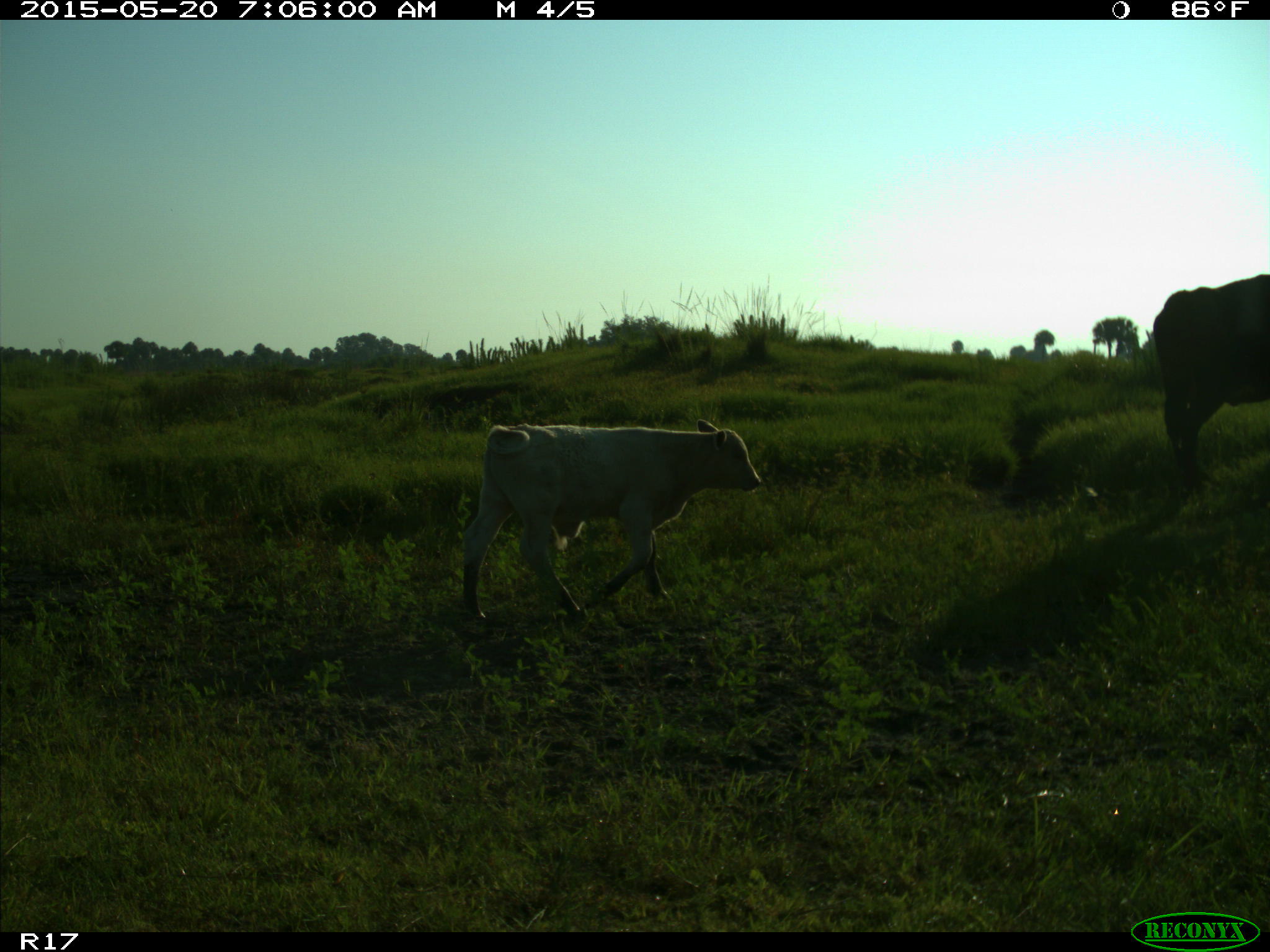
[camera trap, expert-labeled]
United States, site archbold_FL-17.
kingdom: Animalia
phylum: Chordata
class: Mammalia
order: Artiodactyla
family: Bovidae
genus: Bos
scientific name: Bos taurus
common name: domestic cow